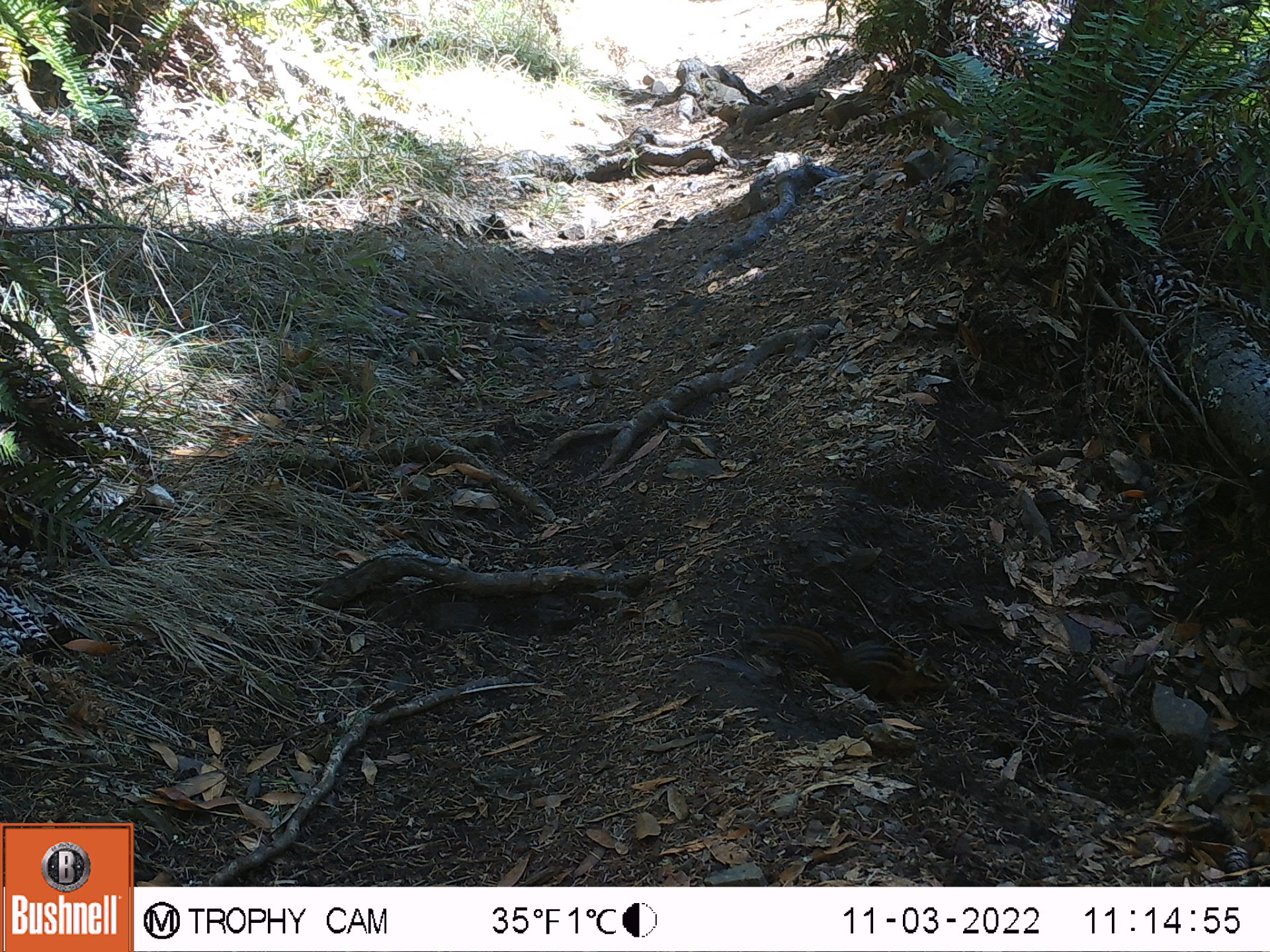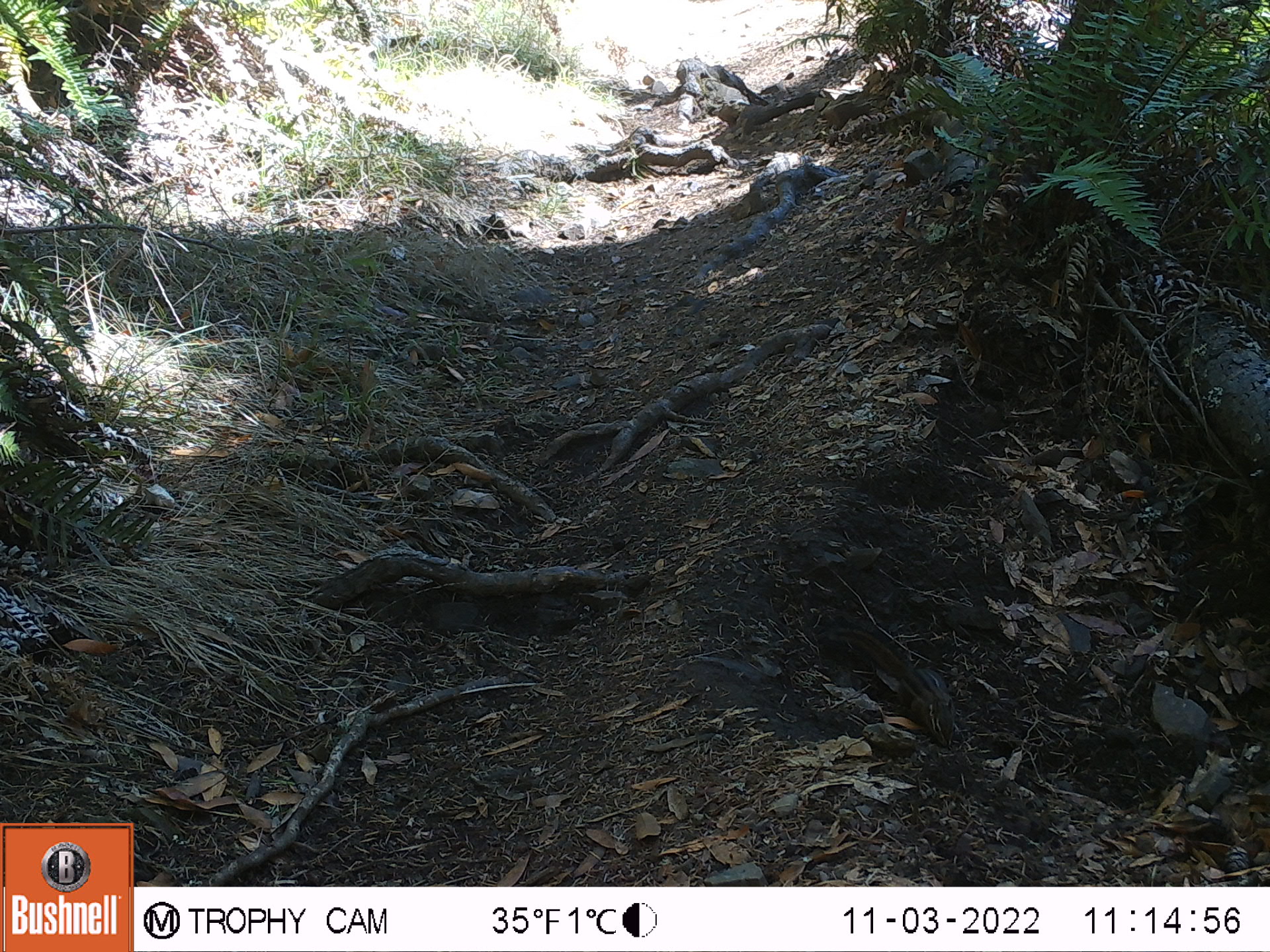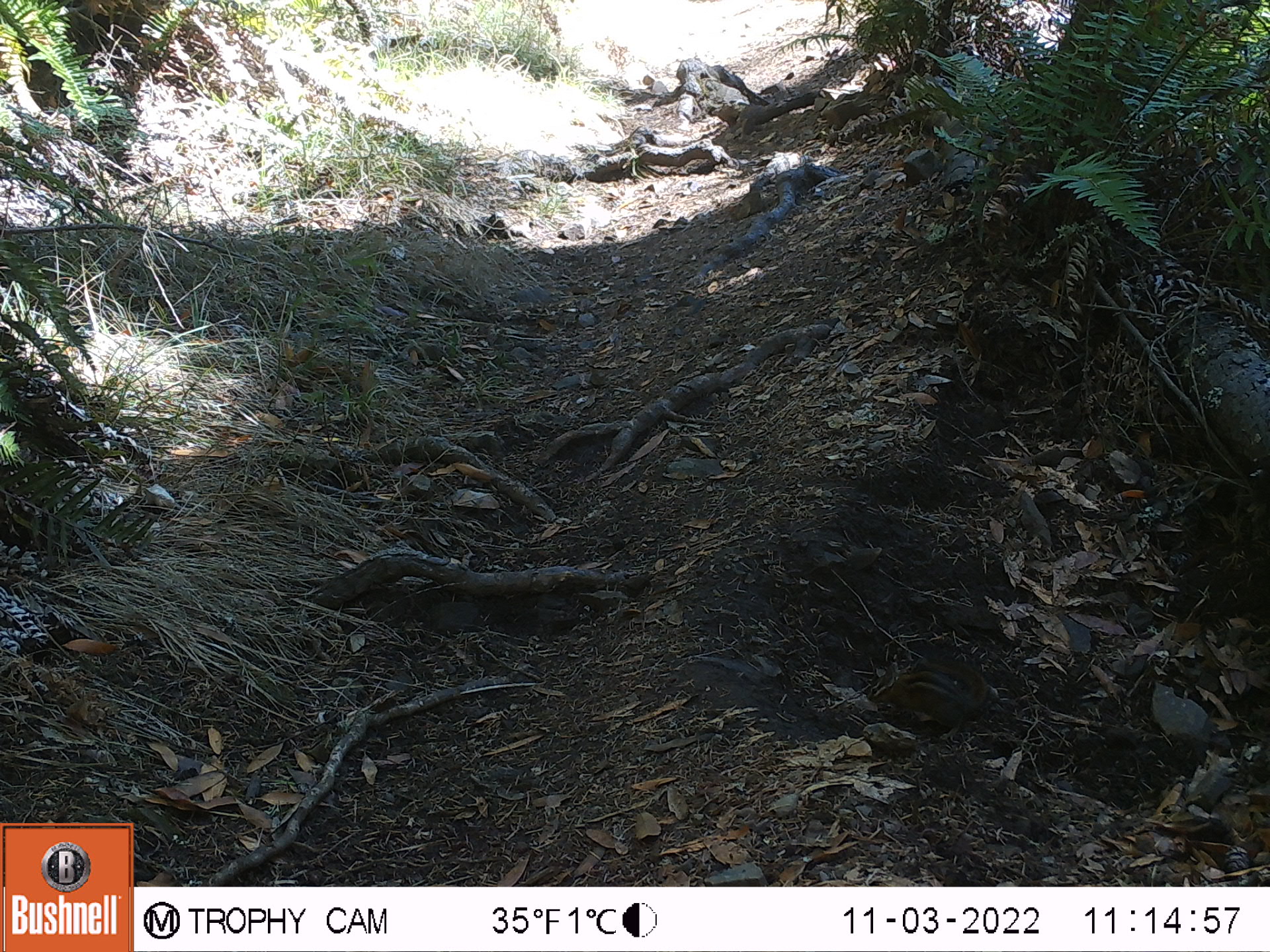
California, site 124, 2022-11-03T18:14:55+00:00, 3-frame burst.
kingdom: Animalia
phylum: Chordata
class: Mammalia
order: Rodentia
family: Sciuridae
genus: Neotamias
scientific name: Neotamias merriami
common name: merriam's chipmunk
Merriam's chipmunk (Neotamias merriami).